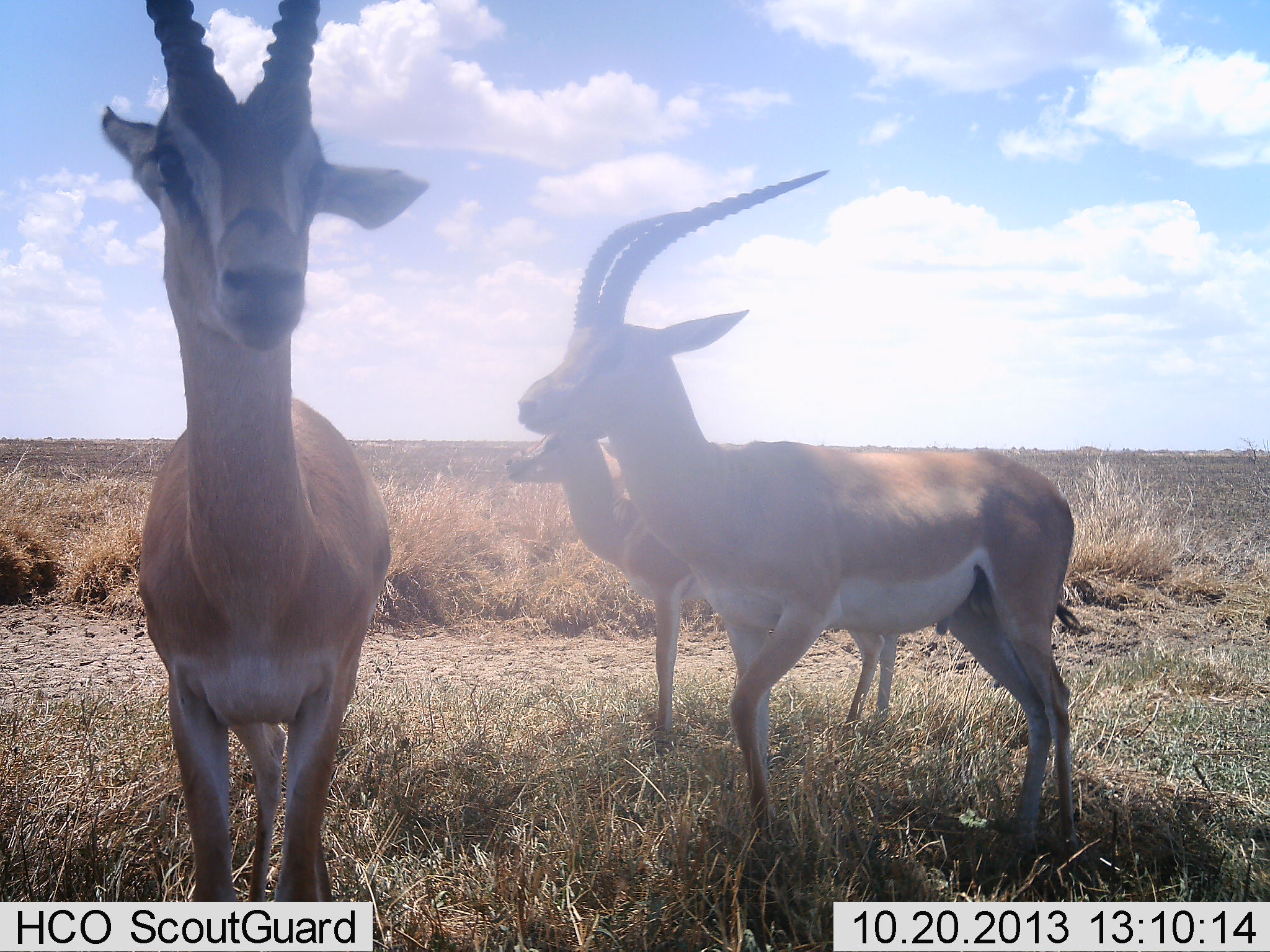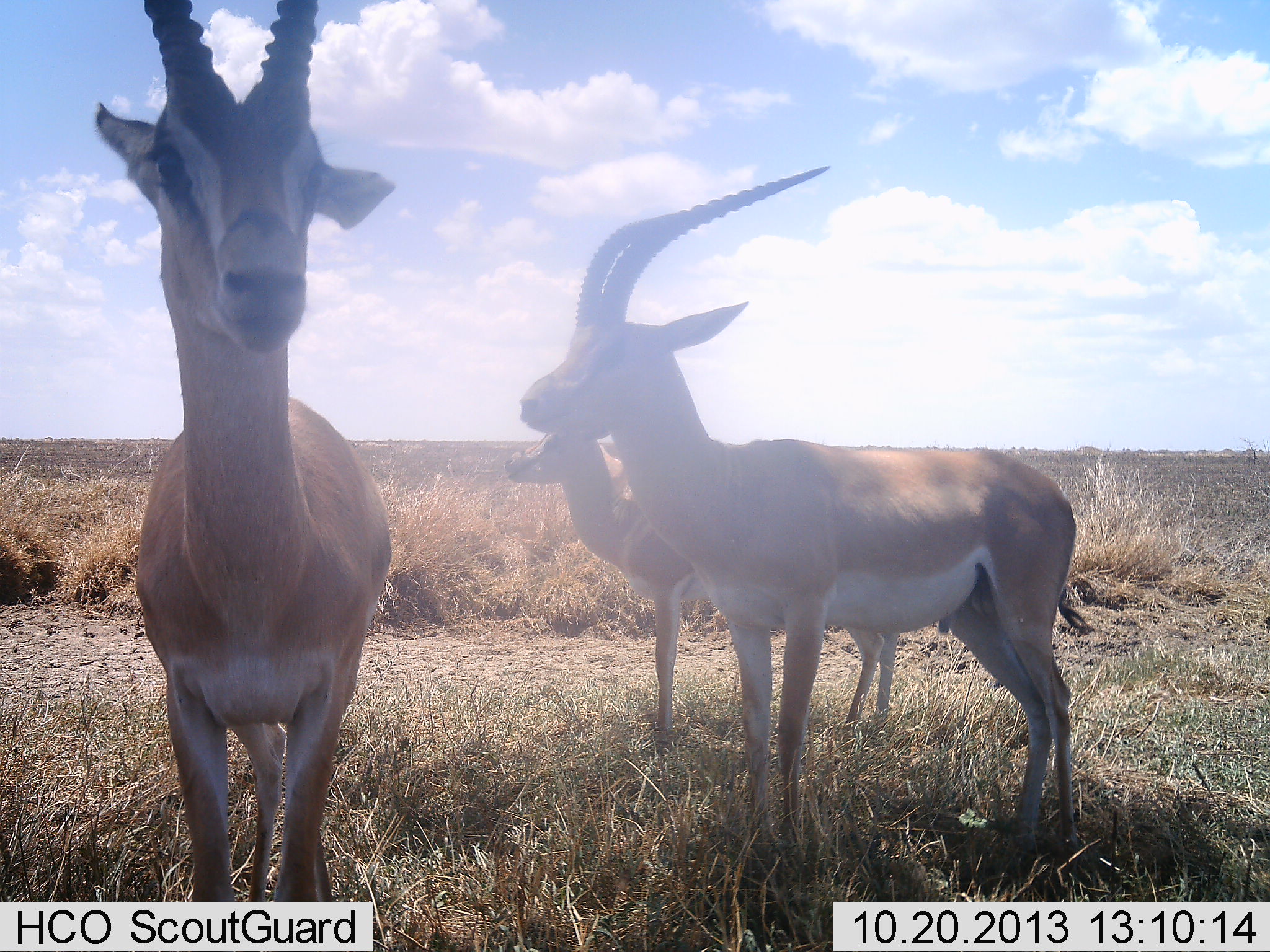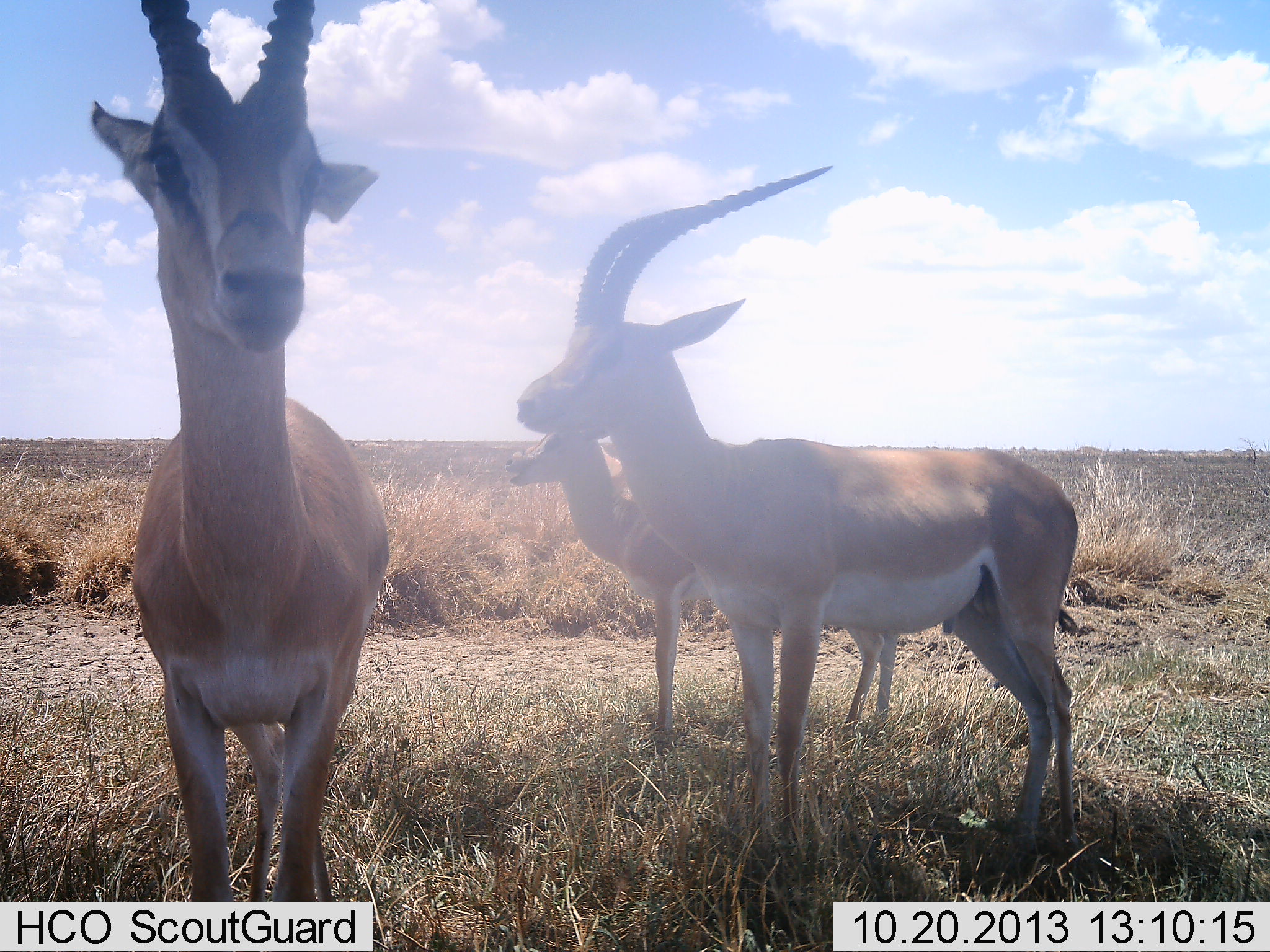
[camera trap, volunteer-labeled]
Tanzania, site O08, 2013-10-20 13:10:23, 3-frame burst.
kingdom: Animalia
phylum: Chordata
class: Mammalia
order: Artiodactyla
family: Bovidae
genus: Nanger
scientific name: Nanger granti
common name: grant's gazelle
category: gazellegrants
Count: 3.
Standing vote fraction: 97%.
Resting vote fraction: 0%.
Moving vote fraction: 3%.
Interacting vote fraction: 3%.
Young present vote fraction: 12%.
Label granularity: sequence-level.